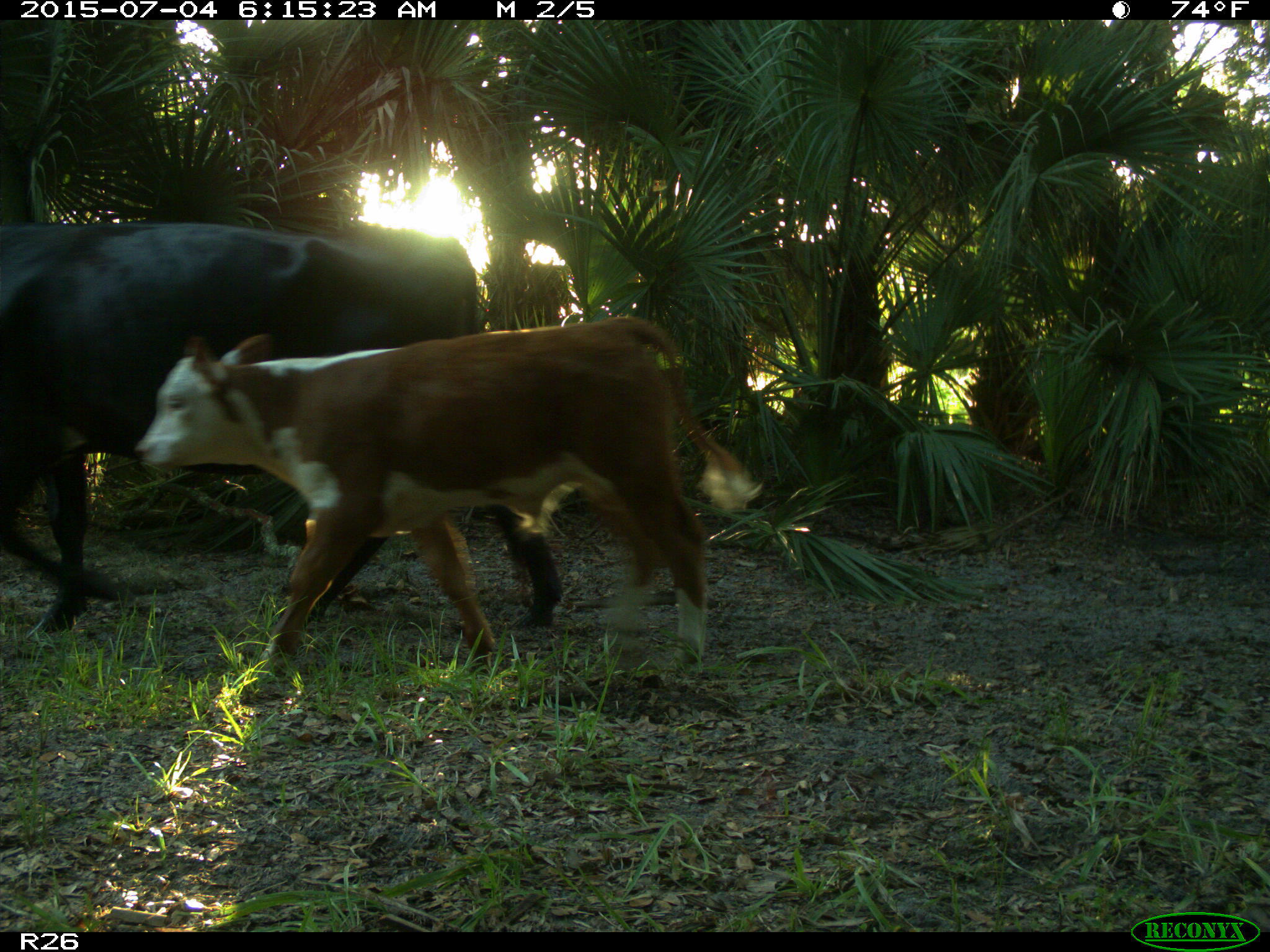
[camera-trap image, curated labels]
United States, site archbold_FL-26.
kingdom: Animalia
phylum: Chordata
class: Mammalia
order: Artiodactyla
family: Bovidae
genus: Bos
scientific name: Bos taurus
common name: domestic cow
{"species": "Bos taurus (domestic cow)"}